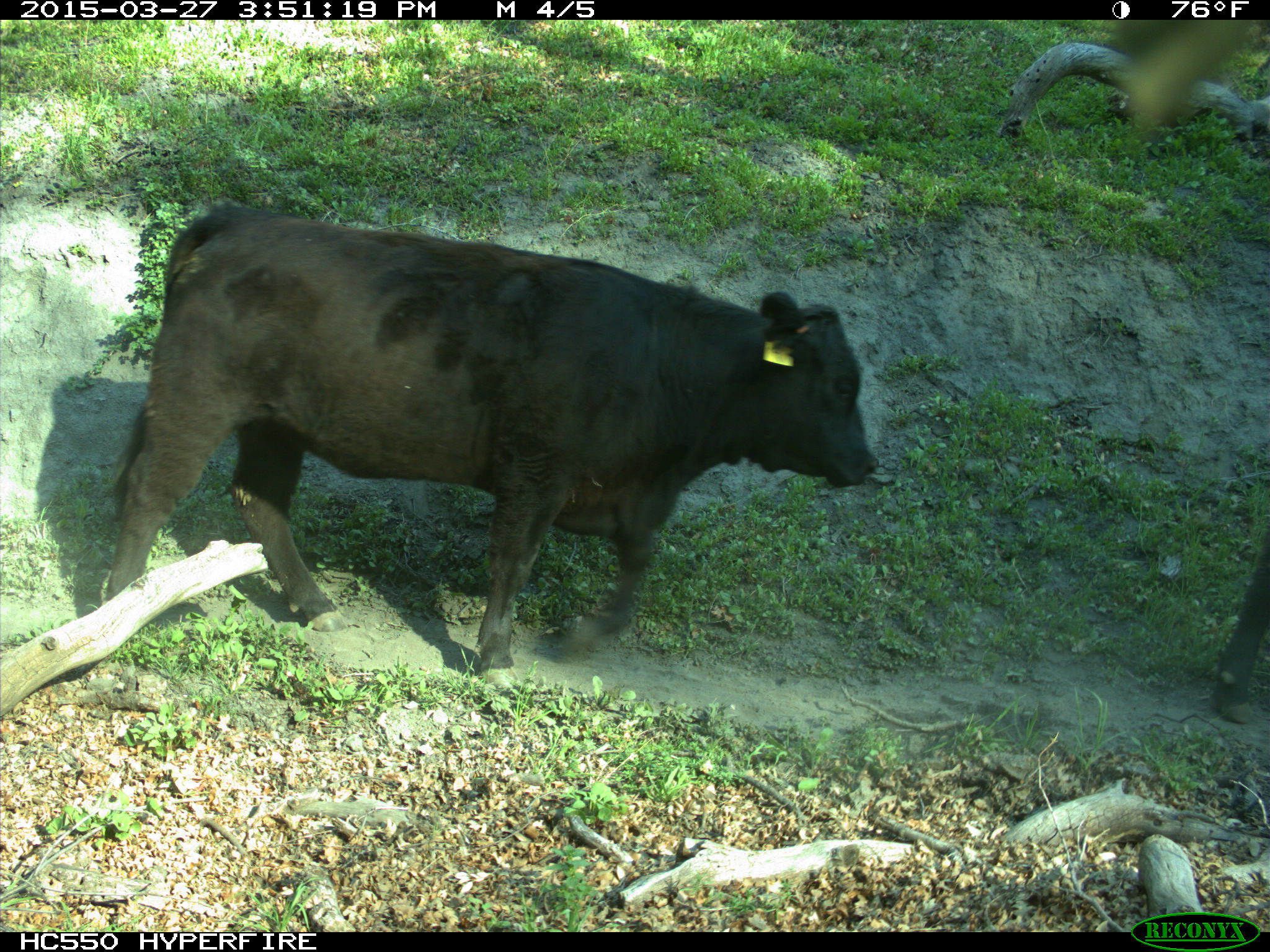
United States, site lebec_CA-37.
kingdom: Animalia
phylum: Chordata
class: Mammalia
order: Artiodactyla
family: Bovidae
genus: Bos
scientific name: Bos taurus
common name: domestic cow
Bos taurus (domestic cow).